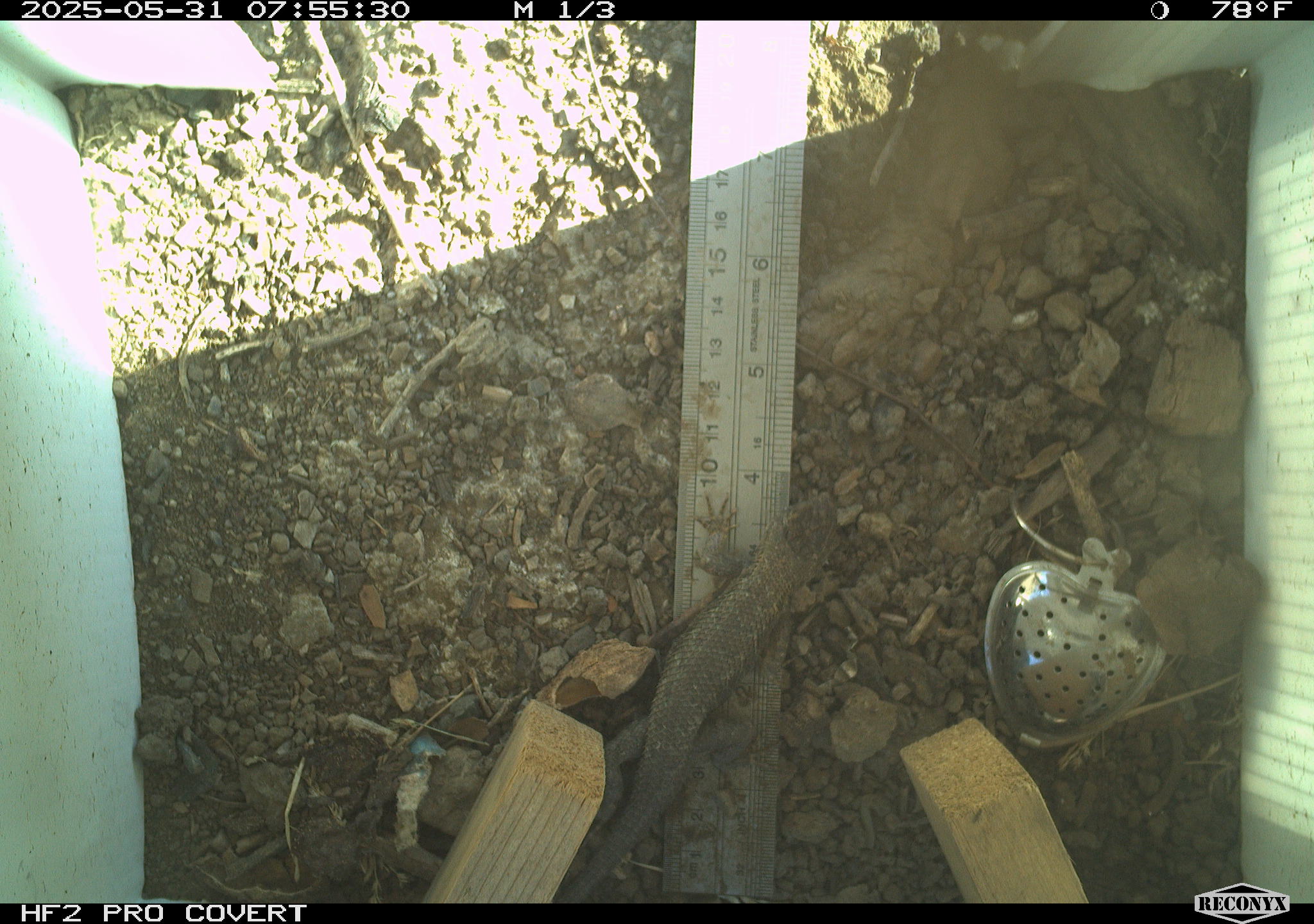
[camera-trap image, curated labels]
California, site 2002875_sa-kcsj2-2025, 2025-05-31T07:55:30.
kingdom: Animalia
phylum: Chordata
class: Reptilia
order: Squamata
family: Phrynosomatidae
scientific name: Phrynosomatidae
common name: north american spiny lizards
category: sceloporus/uta species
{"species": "sceloporus/uta species (north american spiny lizards) (Phrynosomatidae)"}